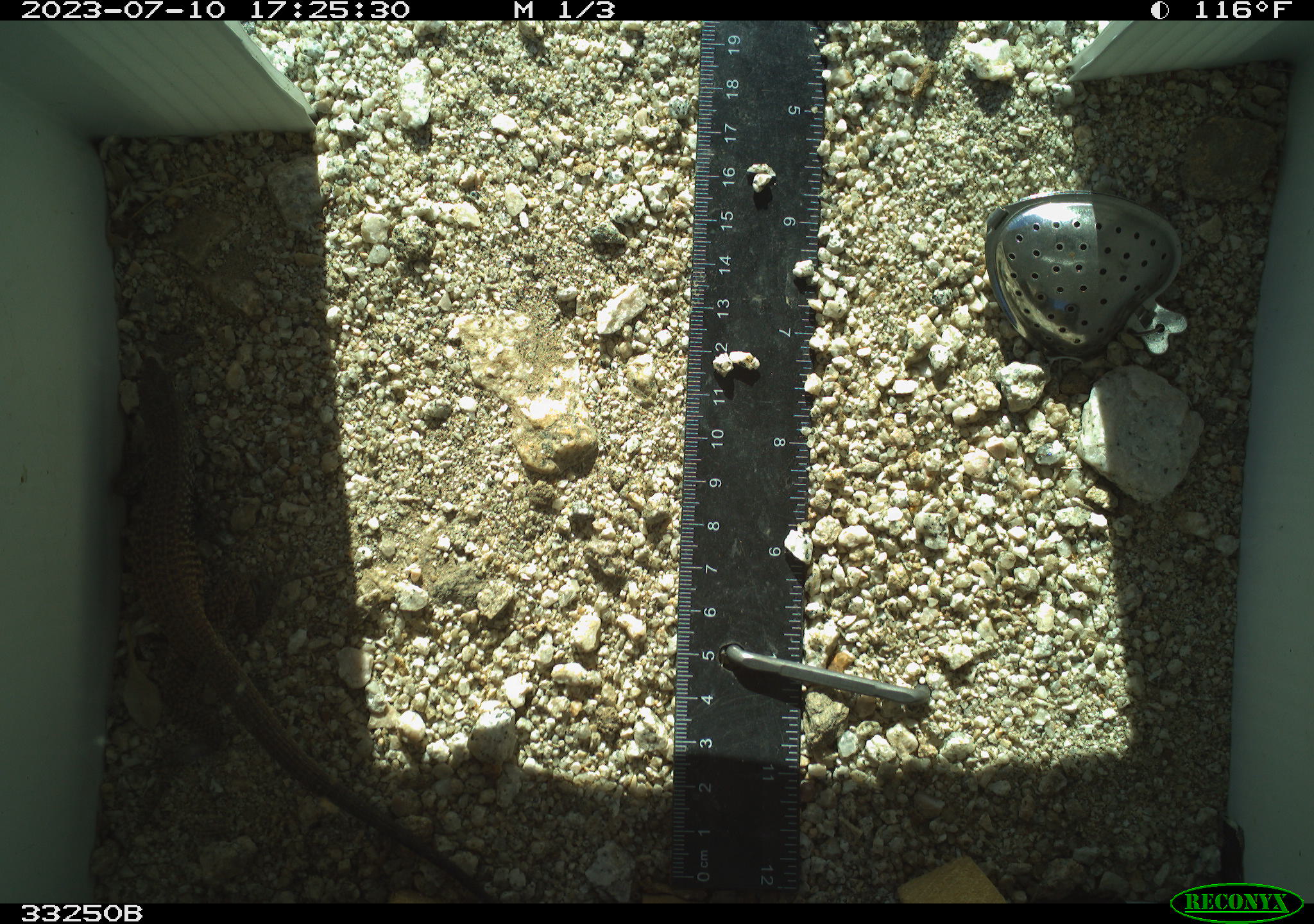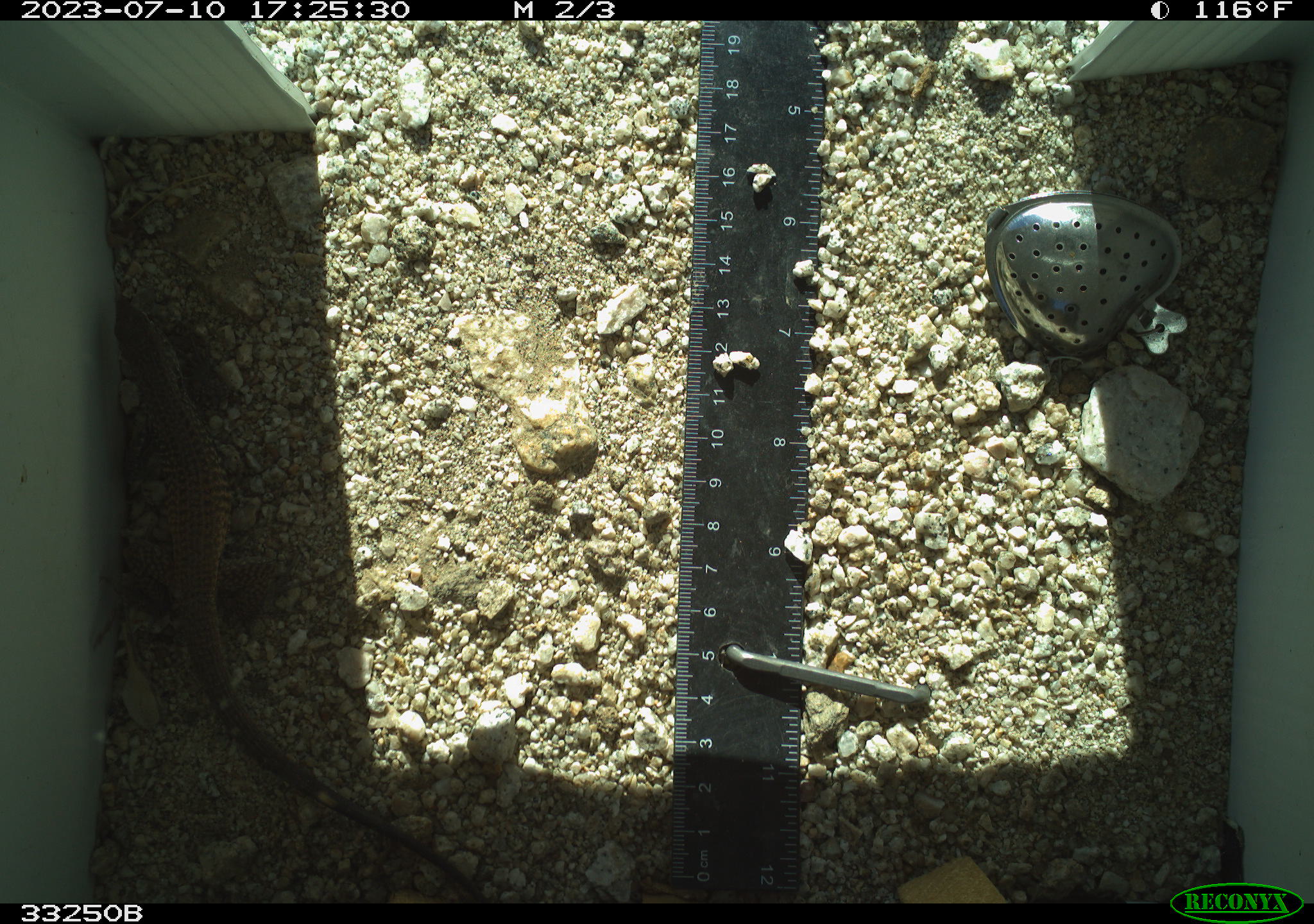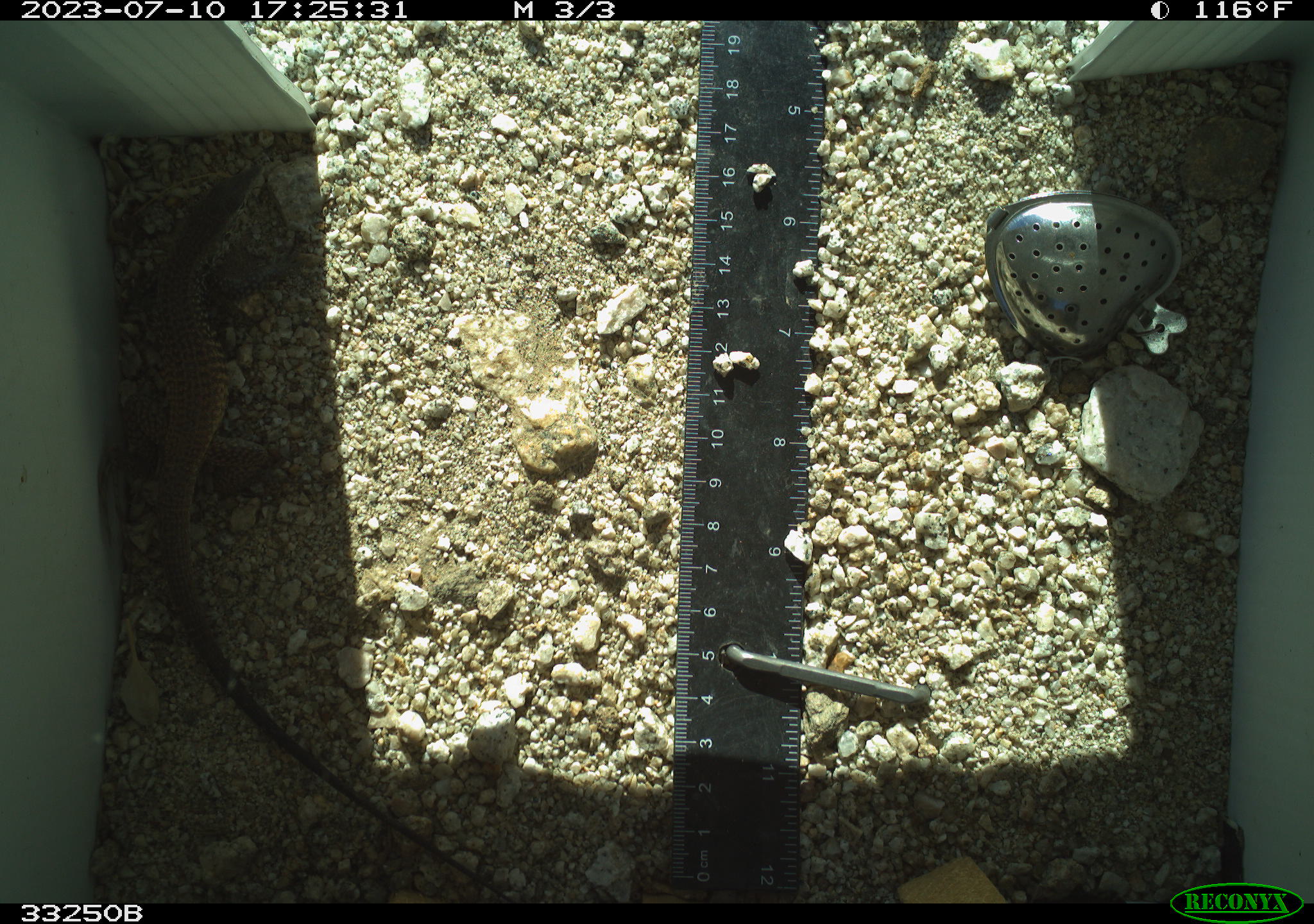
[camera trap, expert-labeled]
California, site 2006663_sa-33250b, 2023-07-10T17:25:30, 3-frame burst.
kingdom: Animalia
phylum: Chordata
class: Reptilia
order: Squamata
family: Teiidae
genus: Aspidoscelis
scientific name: Aspidoscelis tigris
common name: western whiptail